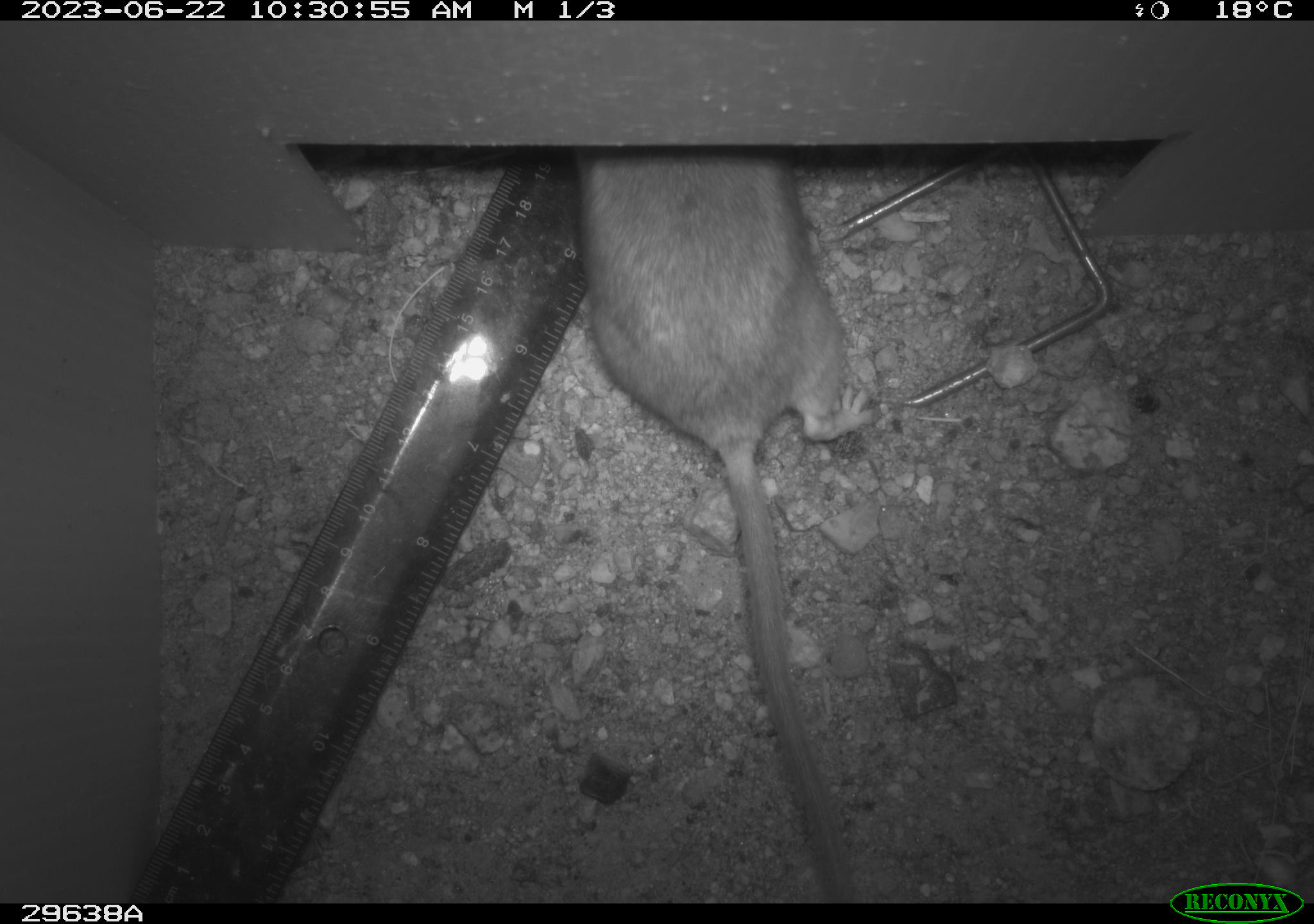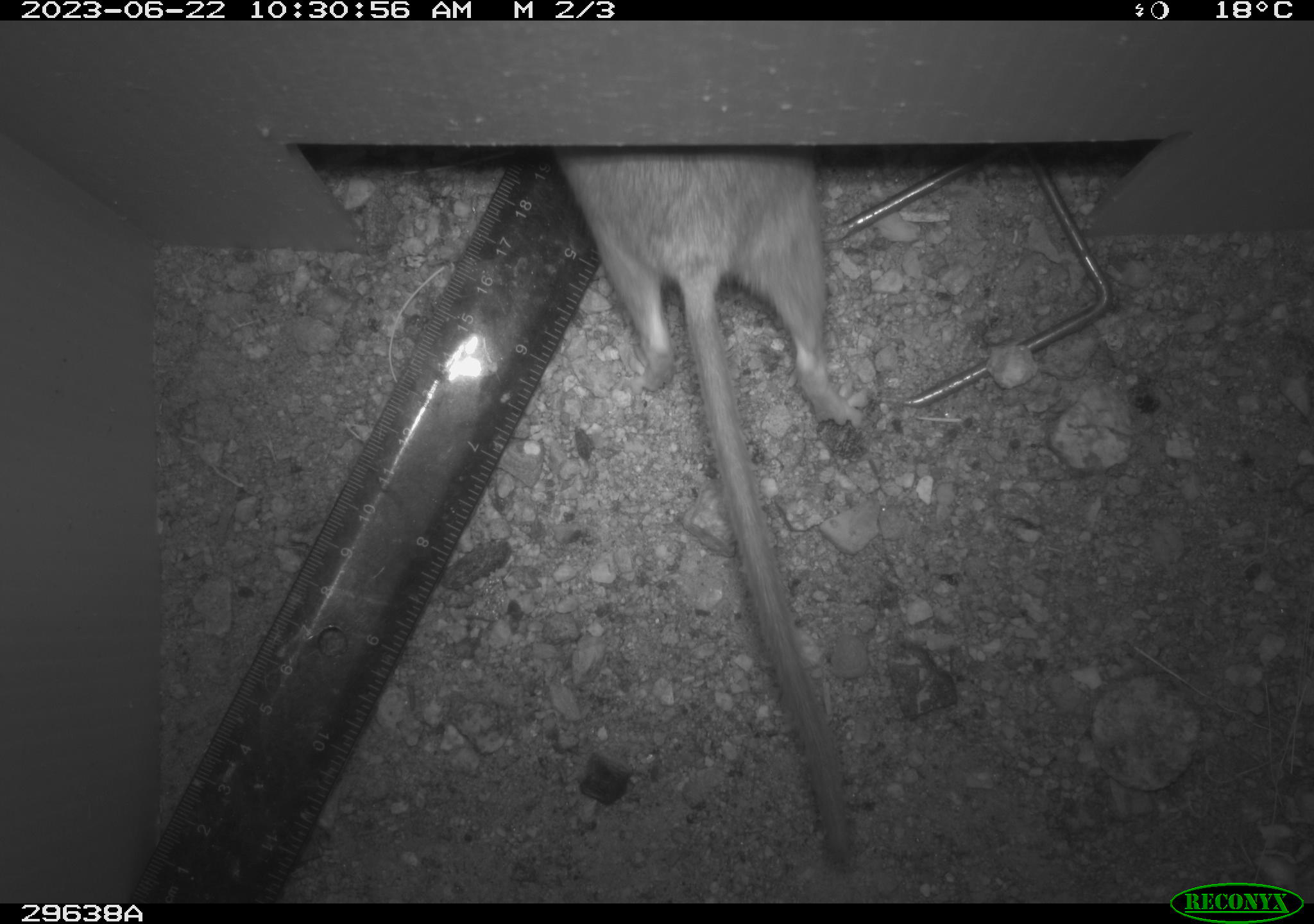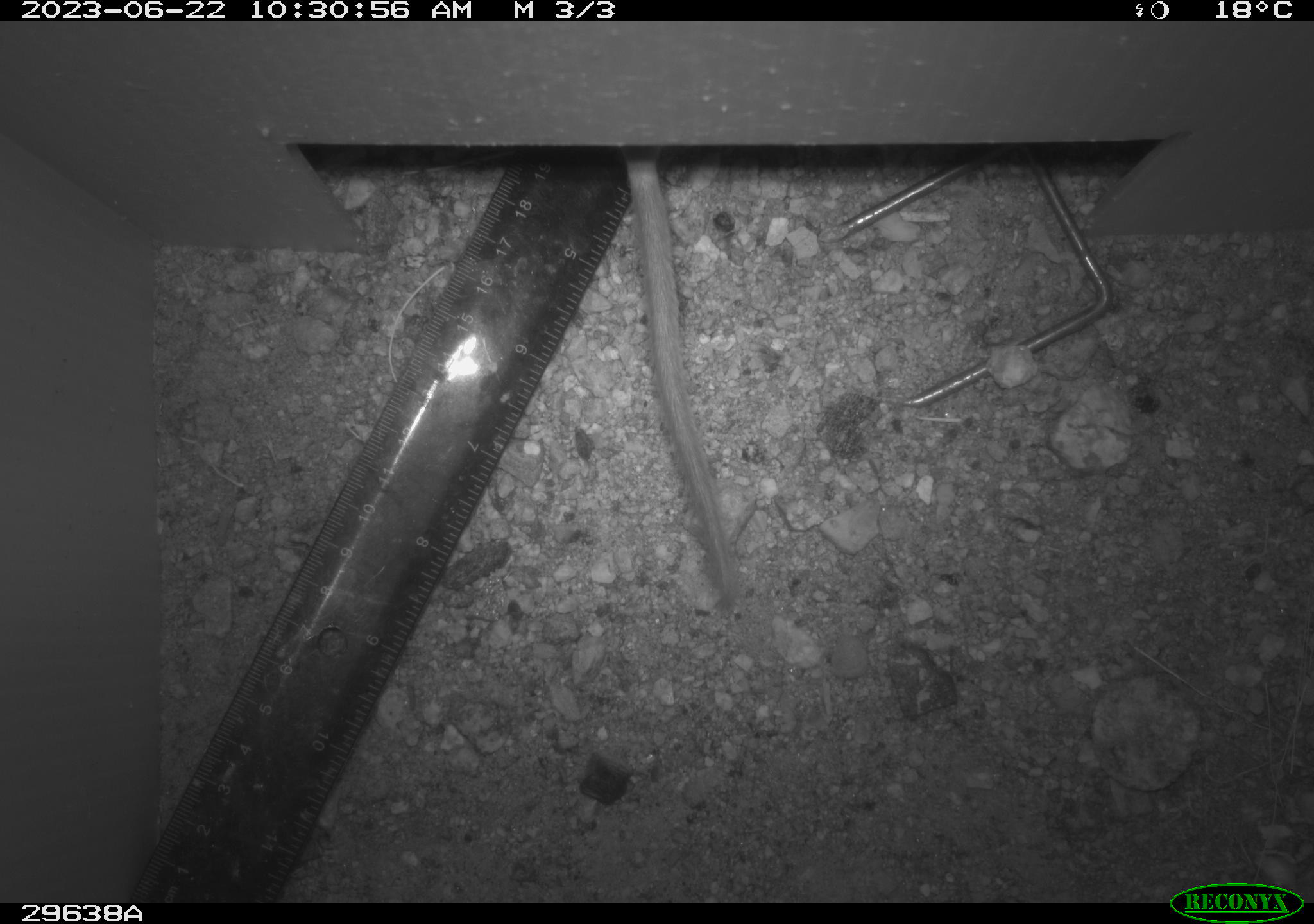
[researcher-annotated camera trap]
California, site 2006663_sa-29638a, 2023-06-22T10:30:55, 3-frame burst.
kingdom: Animalia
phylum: Chordata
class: Mammalia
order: Rodentia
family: Cricetidae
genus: Neotoma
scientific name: Neotoma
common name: pack rat or woodrat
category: neotoma species